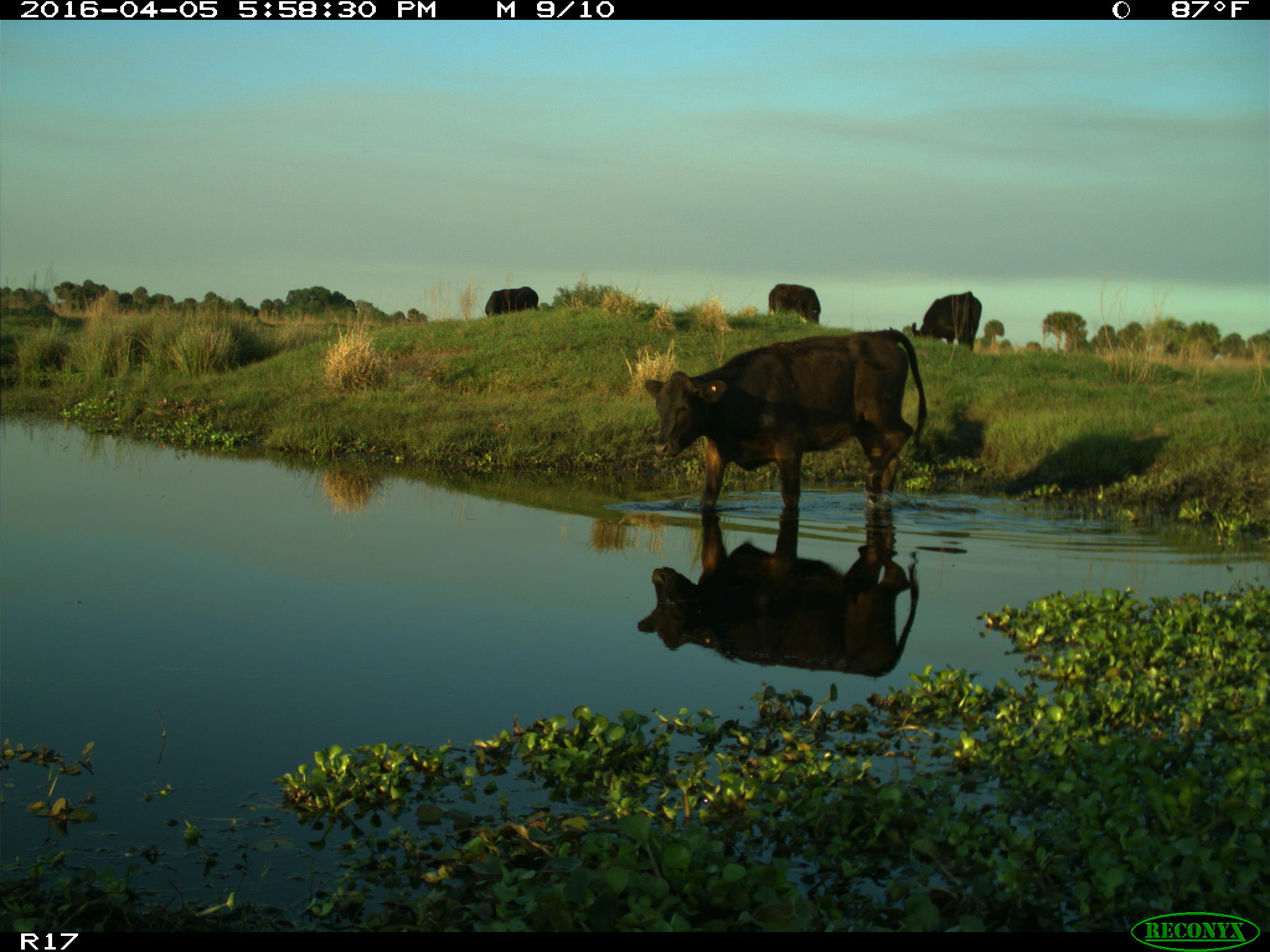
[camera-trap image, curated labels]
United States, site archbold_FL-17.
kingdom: Animalia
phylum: Chordata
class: Mammalia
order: Artiodactyla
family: Bovidae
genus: Bos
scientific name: Bos taurus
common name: domestic cow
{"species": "Bos taurus (domestic cow)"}